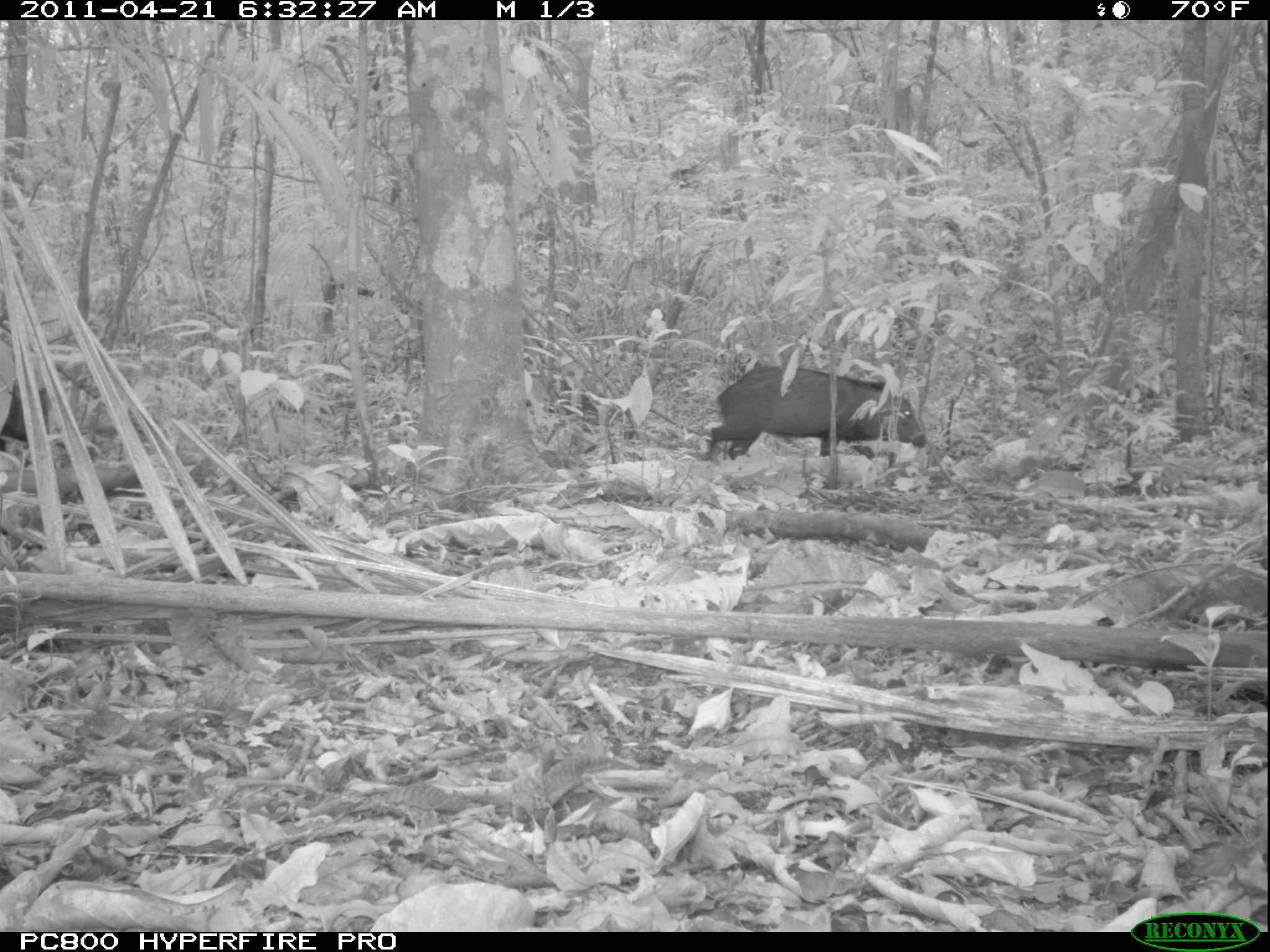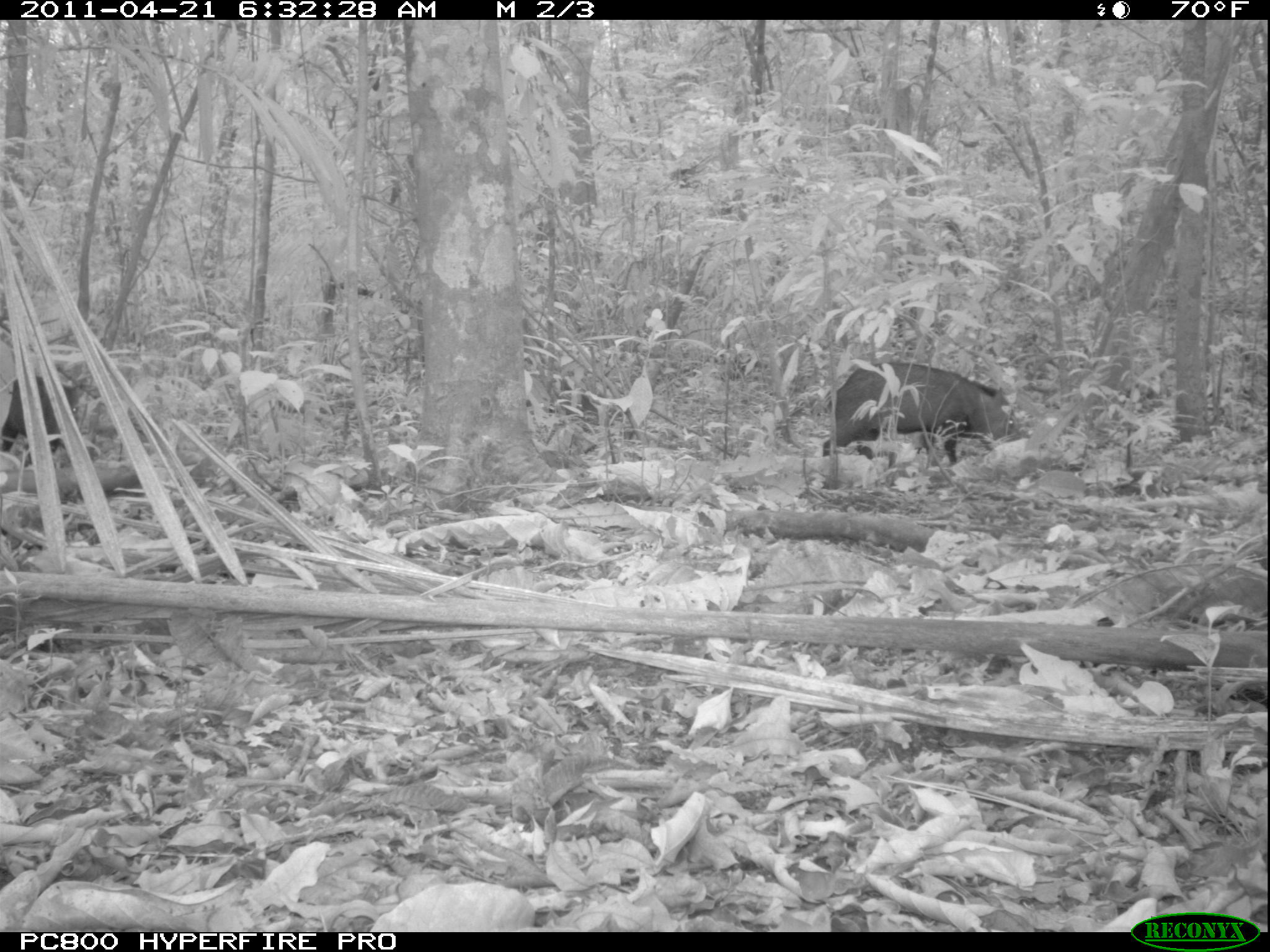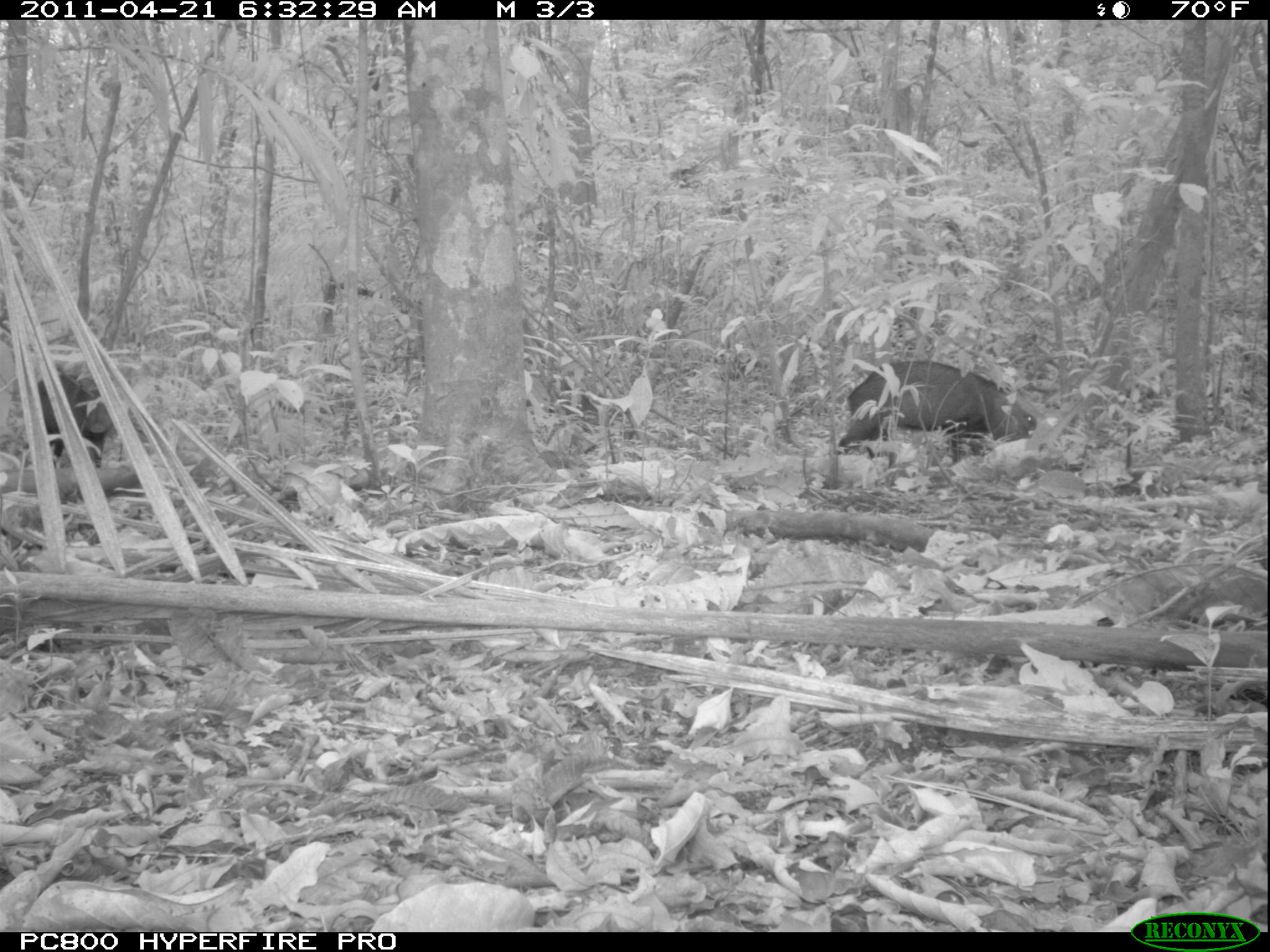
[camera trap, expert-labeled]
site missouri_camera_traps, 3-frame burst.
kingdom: Animalia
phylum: Chordata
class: Mammalia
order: Artiodactyla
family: Tayassuidae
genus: Pecari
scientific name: Pecari tajacu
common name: collared peccary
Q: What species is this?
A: Collared peccary (Pecari tajacu).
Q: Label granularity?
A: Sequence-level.